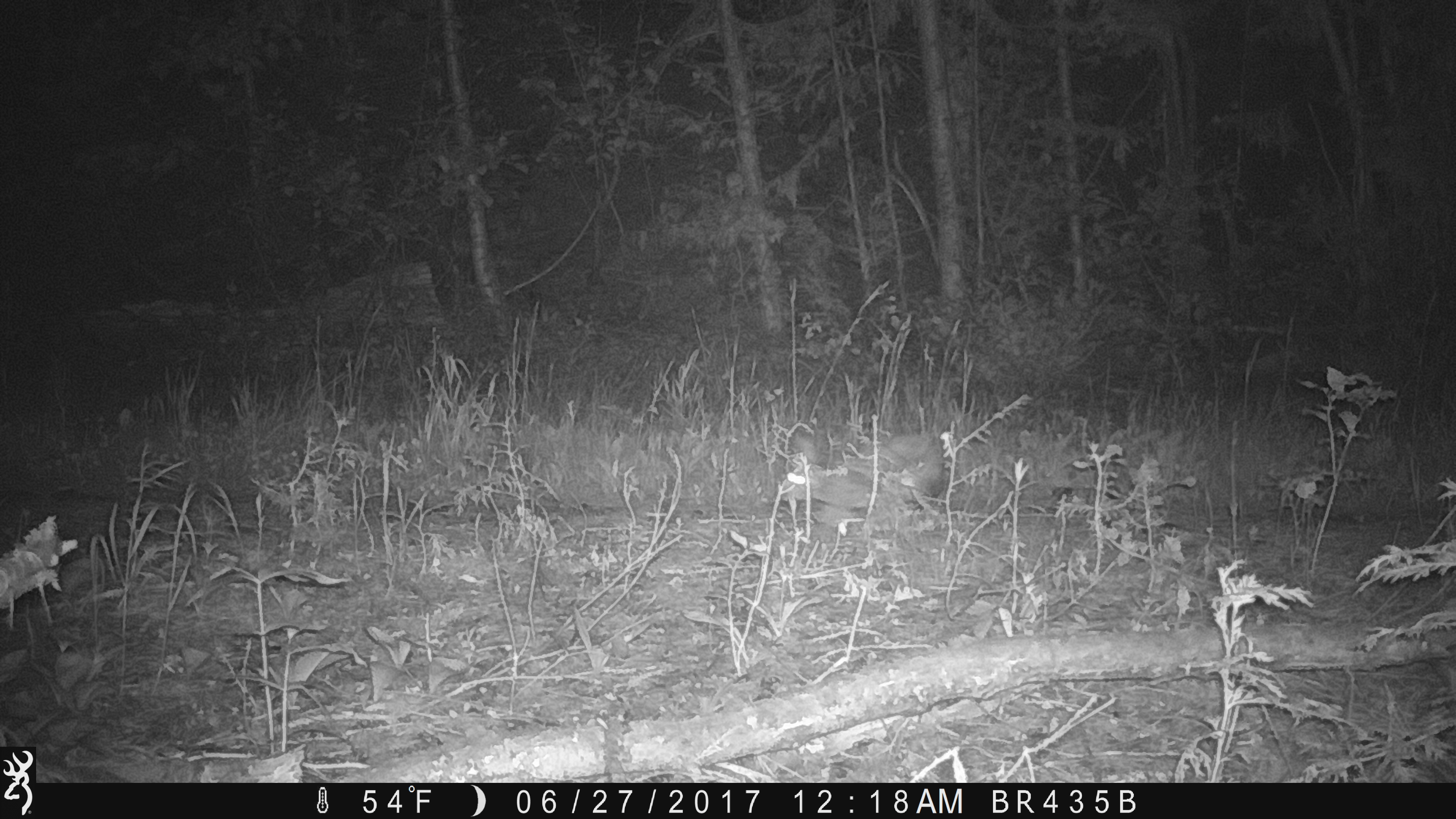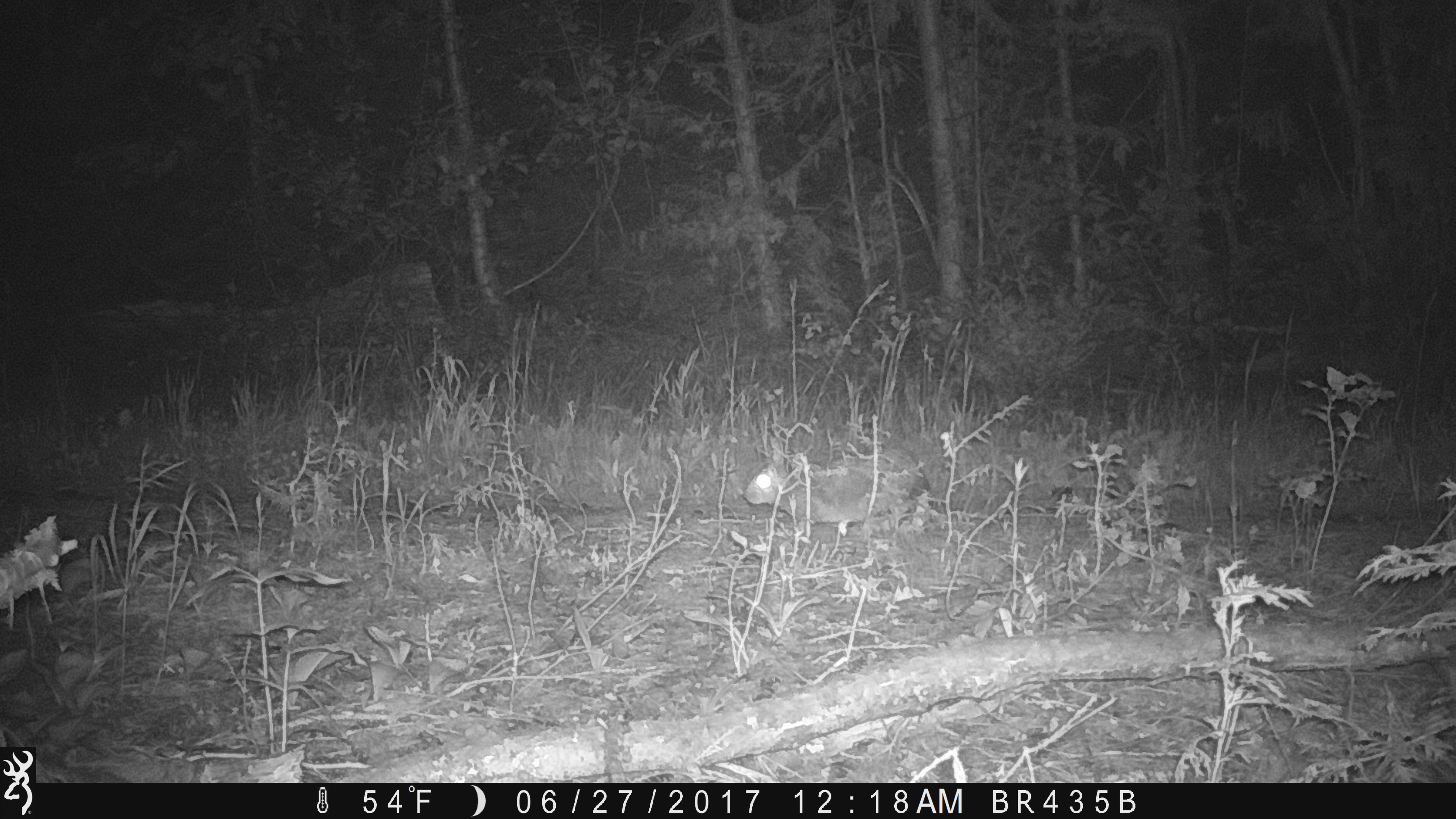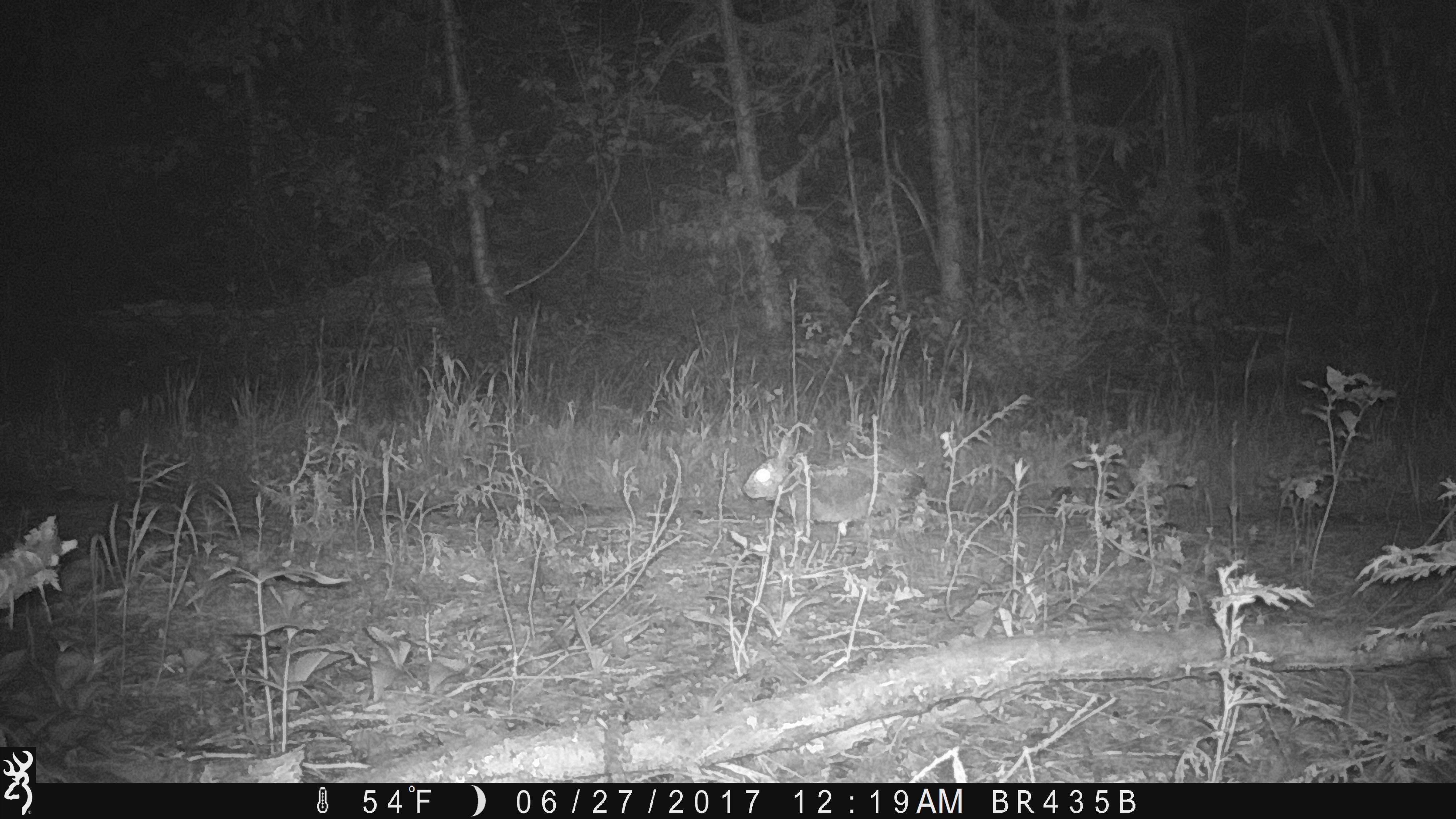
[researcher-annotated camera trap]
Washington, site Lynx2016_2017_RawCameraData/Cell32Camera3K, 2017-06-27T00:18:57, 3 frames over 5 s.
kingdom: Animalia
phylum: Chordata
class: Mammalia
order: Lagomorpha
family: Leporidae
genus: Lepus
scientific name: Lepus americanus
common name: snowshoe hare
Lepus americanus (snowshoe hare). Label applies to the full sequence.